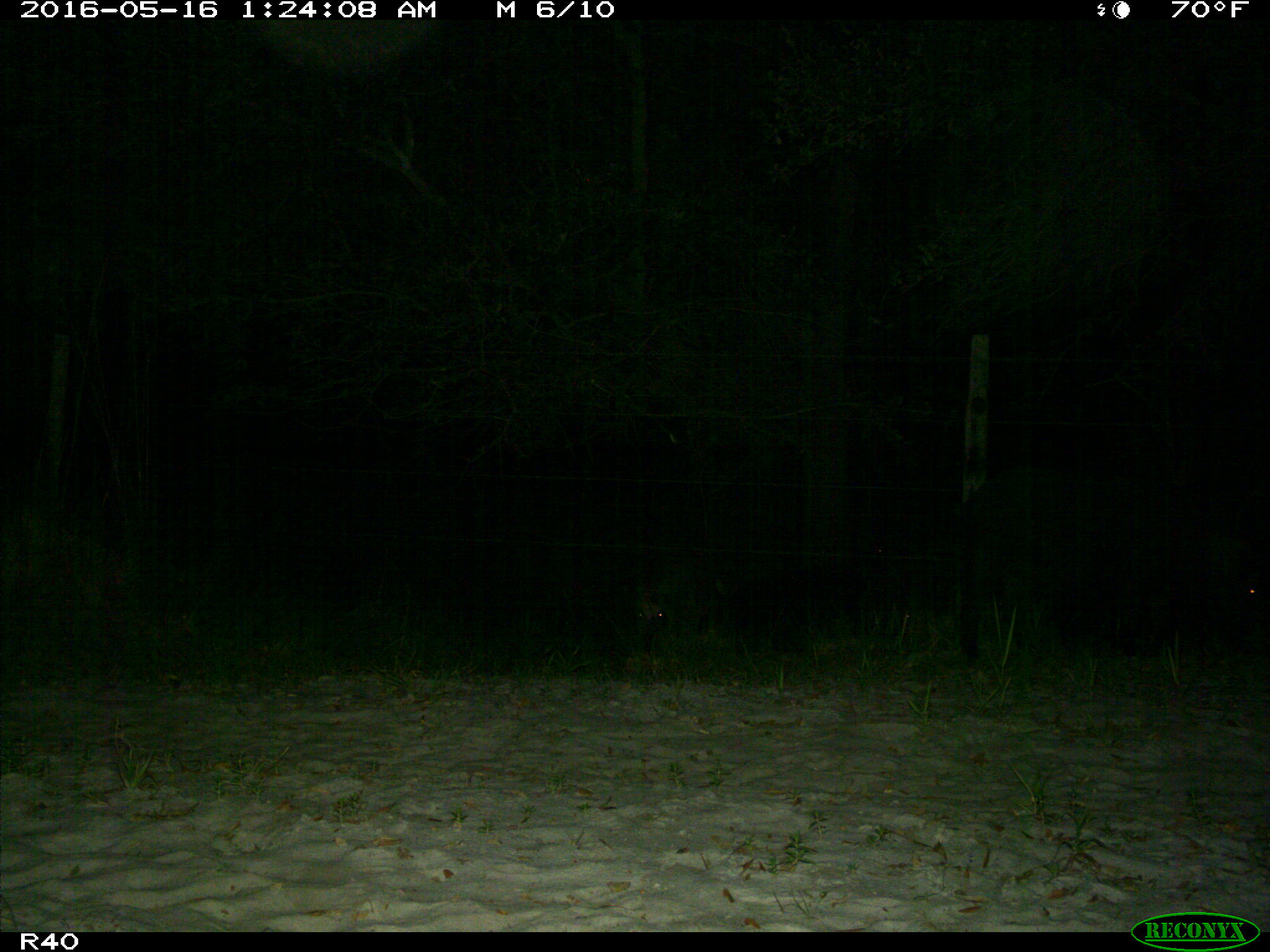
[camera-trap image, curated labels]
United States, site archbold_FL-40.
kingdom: Animalia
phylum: Chordata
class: Mammalia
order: Artiodactyla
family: Suidae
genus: Sus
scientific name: Sus scrofa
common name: wild boar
Sus scrofa (wild boar).